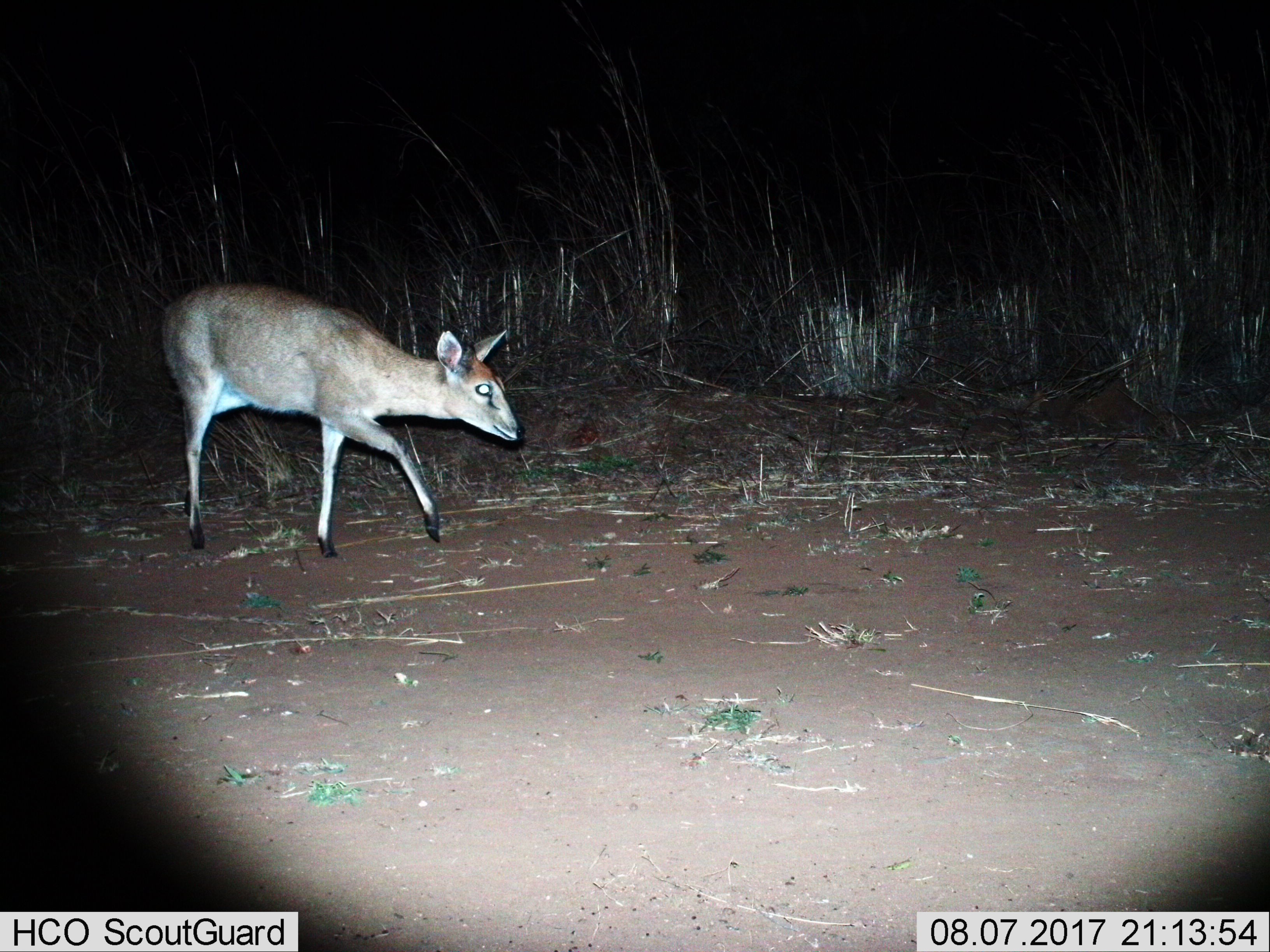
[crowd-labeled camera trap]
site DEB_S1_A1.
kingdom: Animalia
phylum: Chordata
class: Mammalia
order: Artiodactyla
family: Bovidae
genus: Sylvicapra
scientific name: Sylvicapra grimmia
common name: common duiker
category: duikercommongrey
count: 1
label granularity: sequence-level